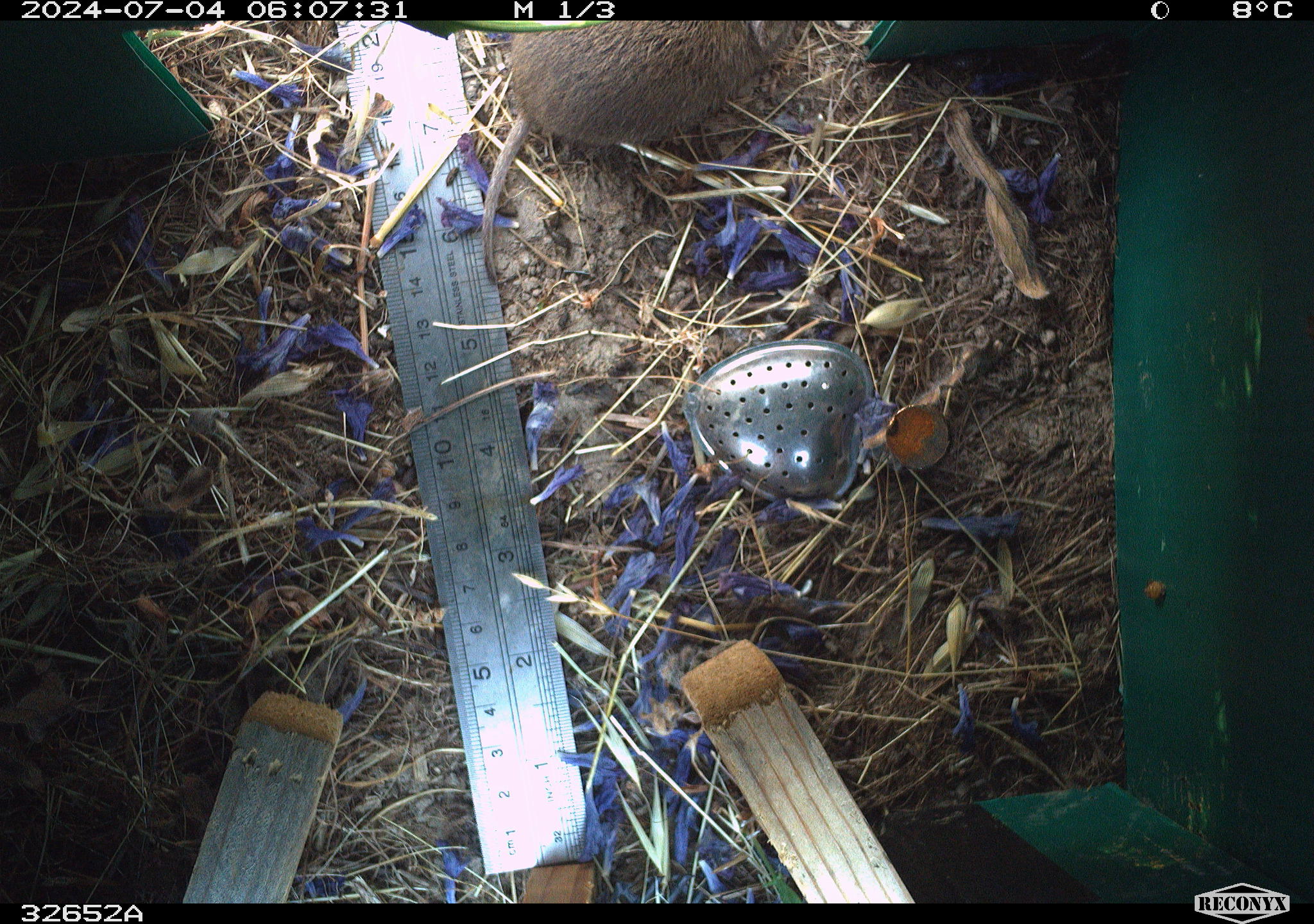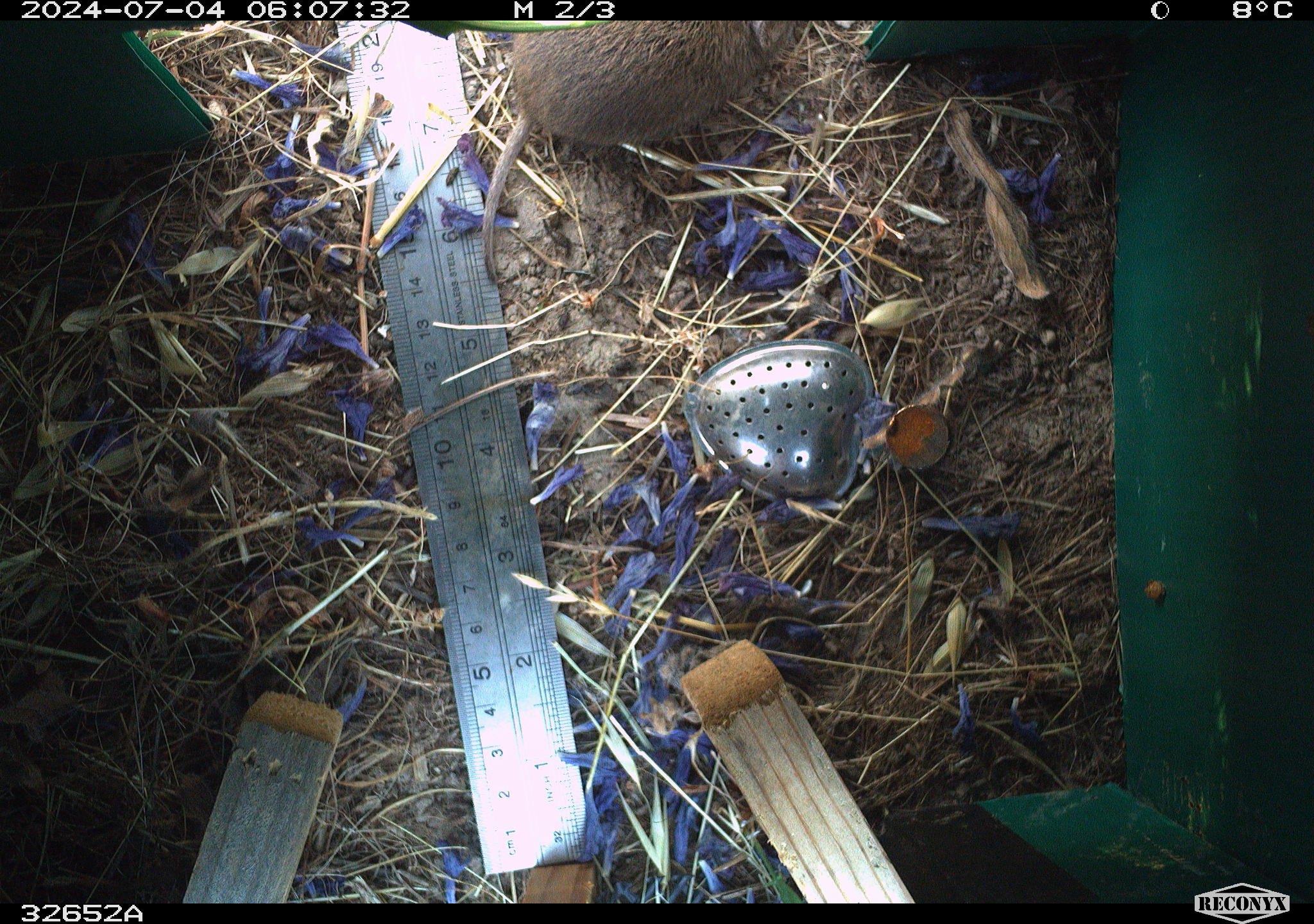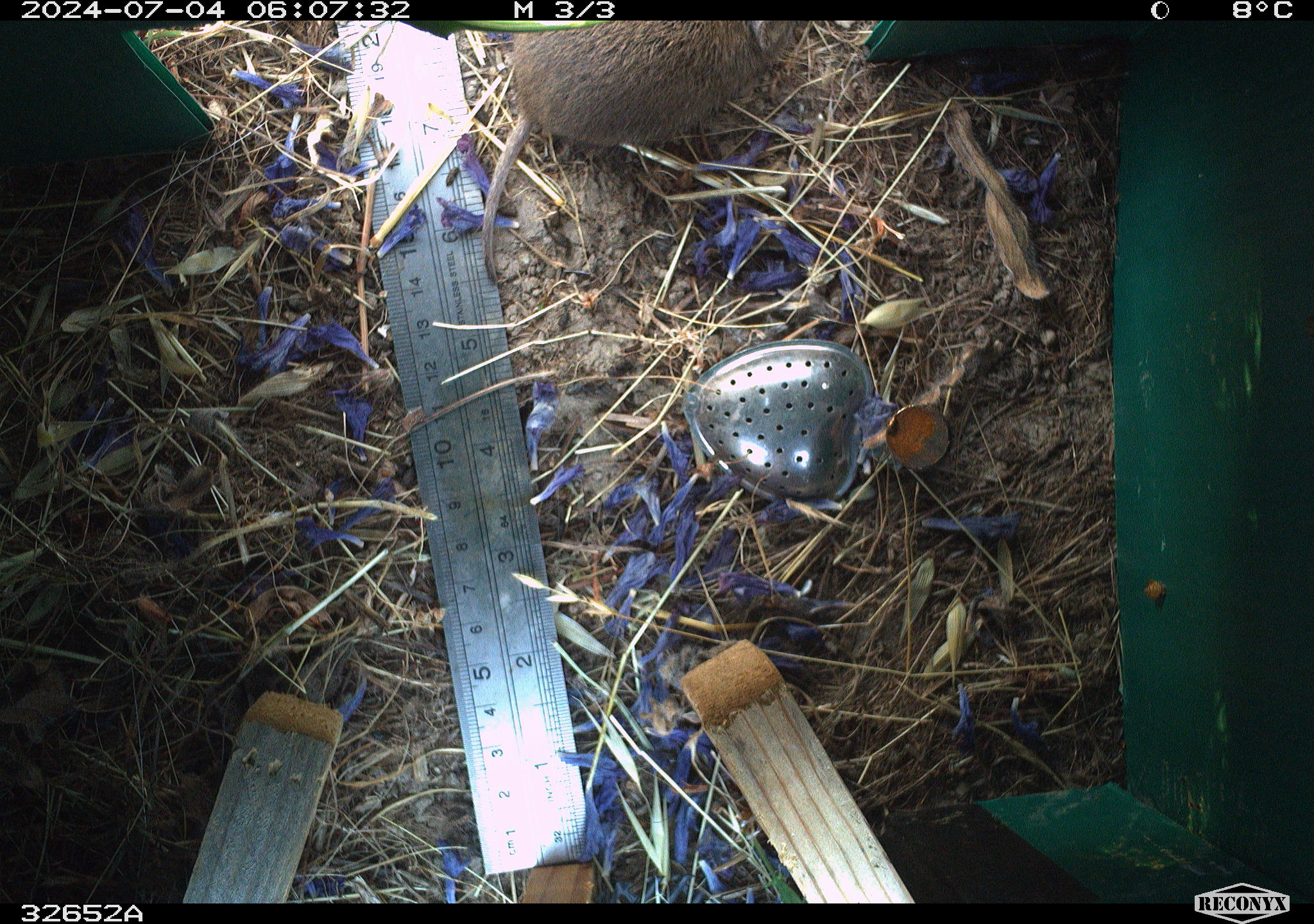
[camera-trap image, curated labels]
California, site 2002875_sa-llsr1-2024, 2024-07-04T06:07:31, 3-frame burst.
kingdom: Animalia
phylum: Chordata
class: Mammalia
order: Rodentia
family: Cricetidae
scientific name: Arvicolinae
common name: voles, lemmings, and muskrats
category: arvicolinae subfamily